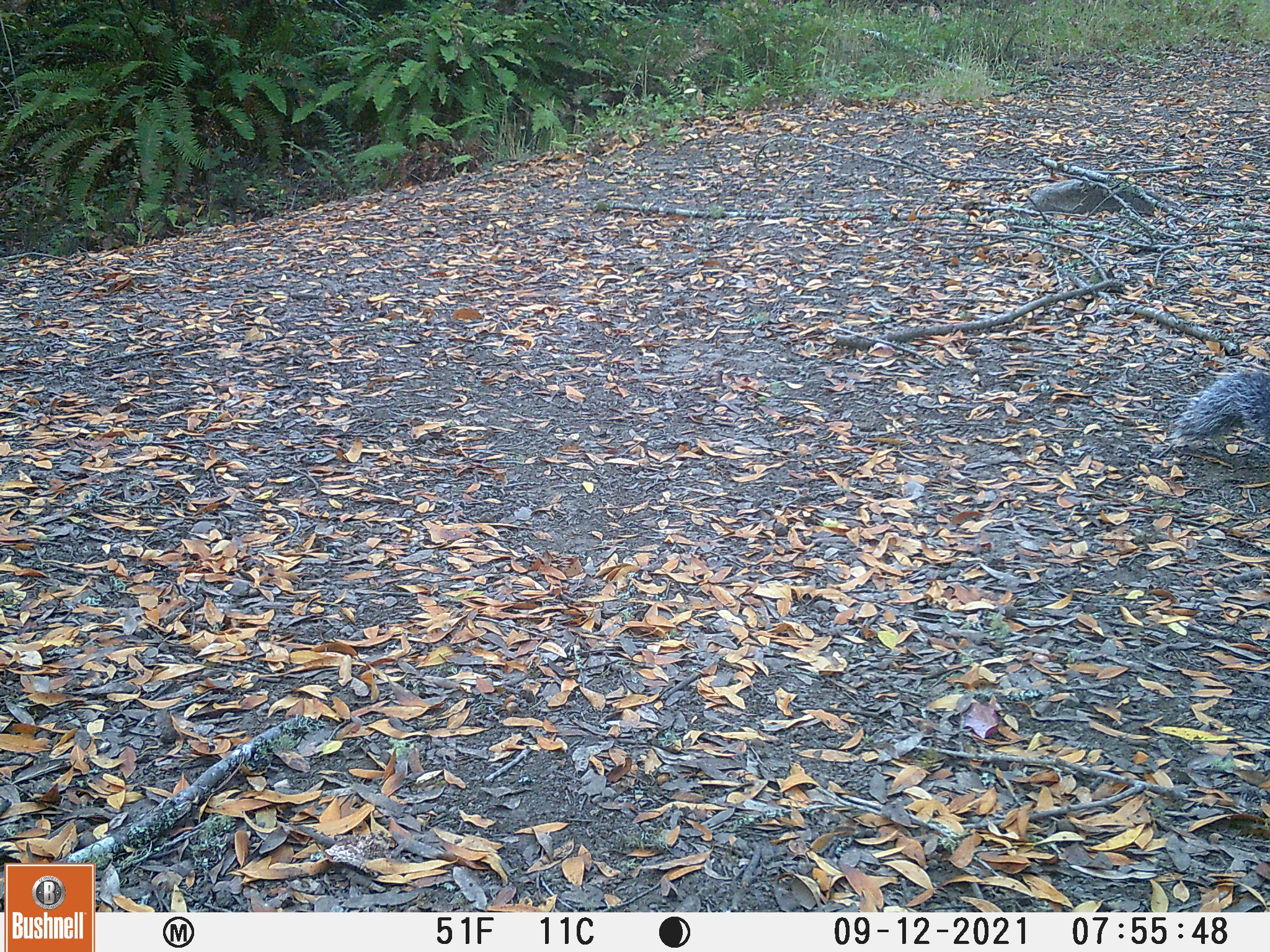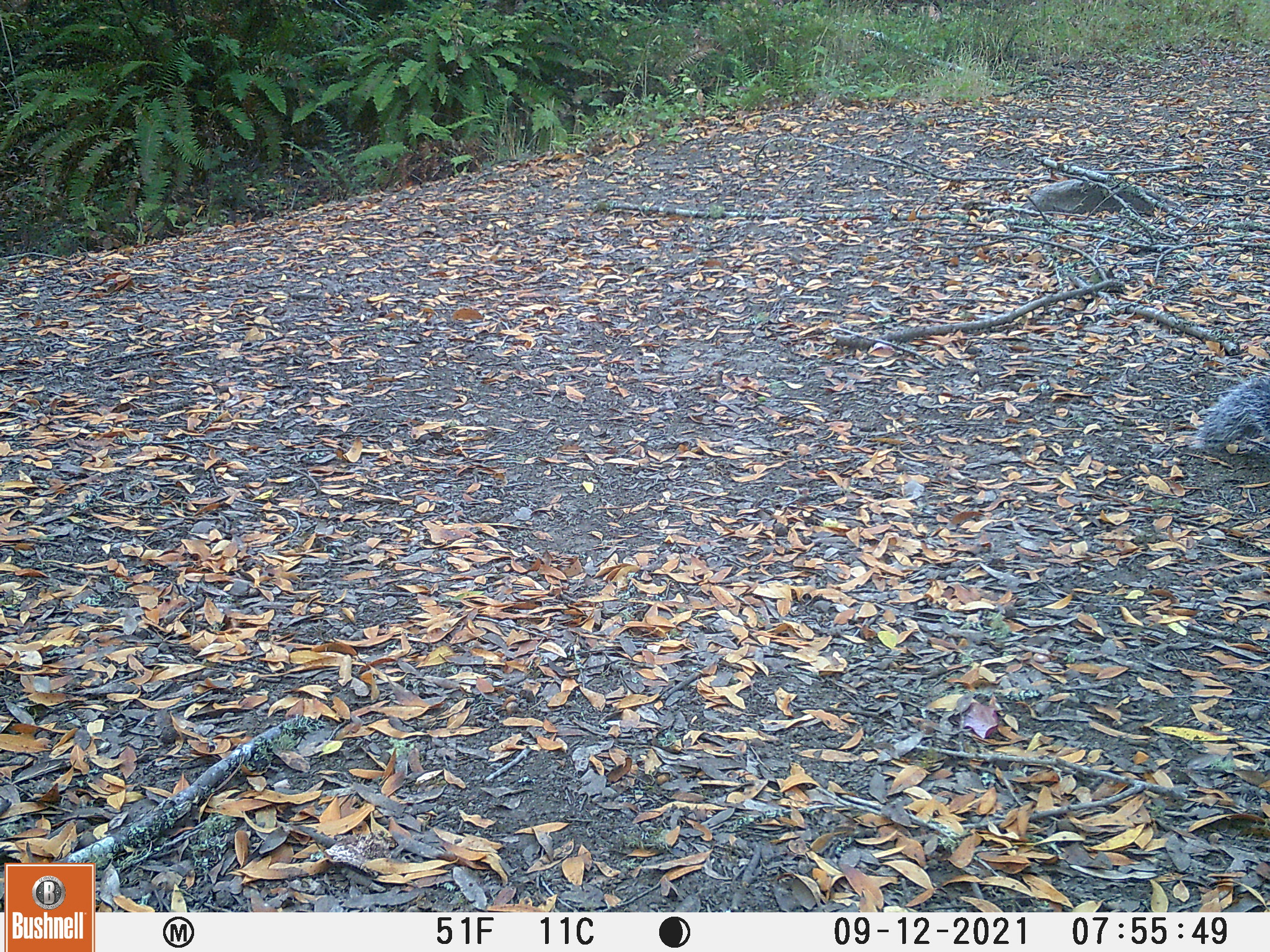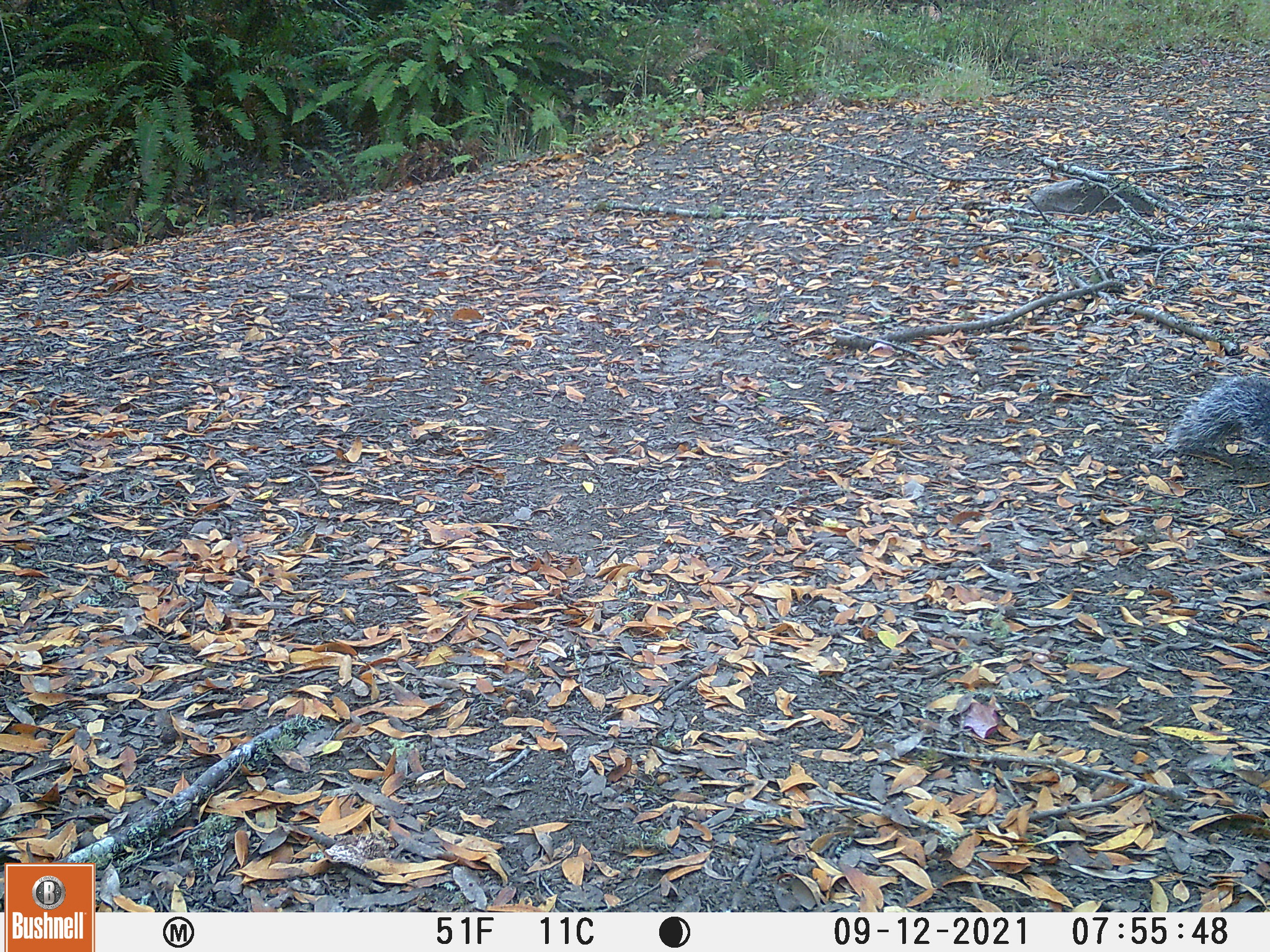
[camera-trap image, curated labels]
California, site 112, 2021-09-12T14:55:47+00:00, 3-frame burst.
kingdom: Animalia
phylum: Chordata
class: Mammalia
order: Rodentia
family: Sciuridae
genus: Sciurus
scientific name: Sciurus griseus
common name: western gray squirrel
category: western grey squirrel